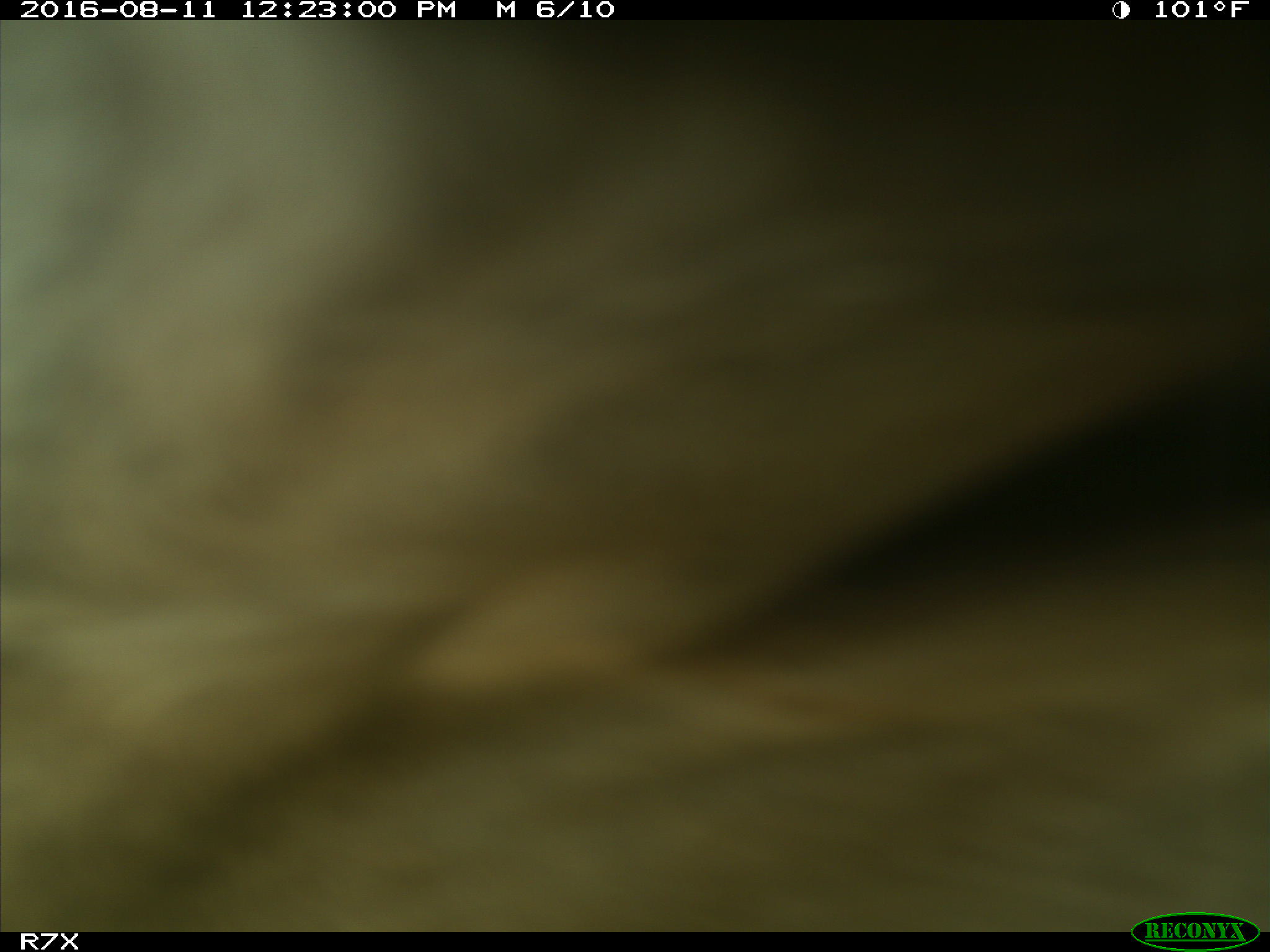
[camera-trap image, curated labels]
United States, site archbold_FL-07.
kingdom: Animalia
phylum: Chordata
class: Mammalia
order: Artiodactyla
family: Bovidae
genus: Bos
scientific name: Bos taurus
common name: domestic cow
Bos taurus (domestic cow).